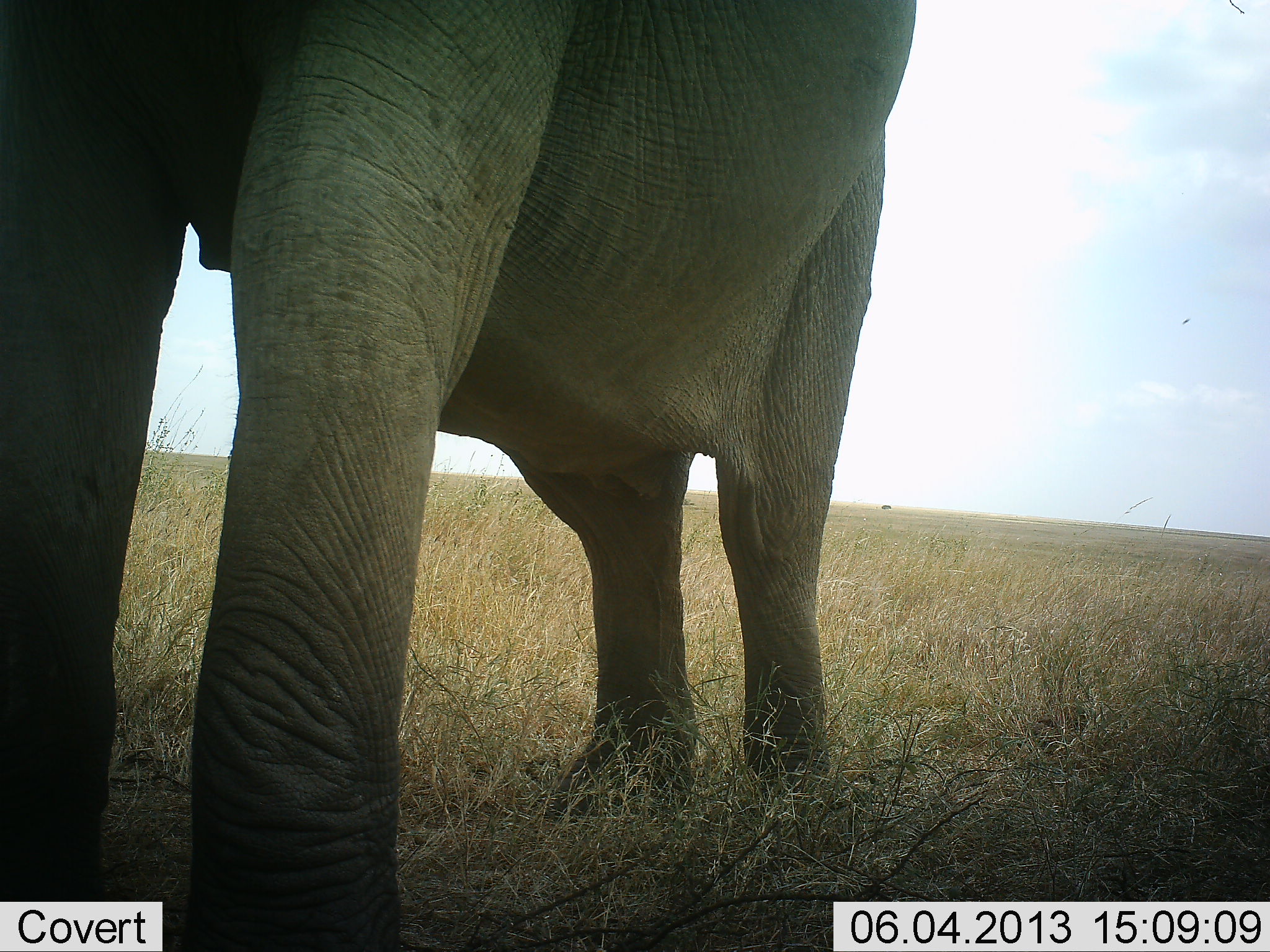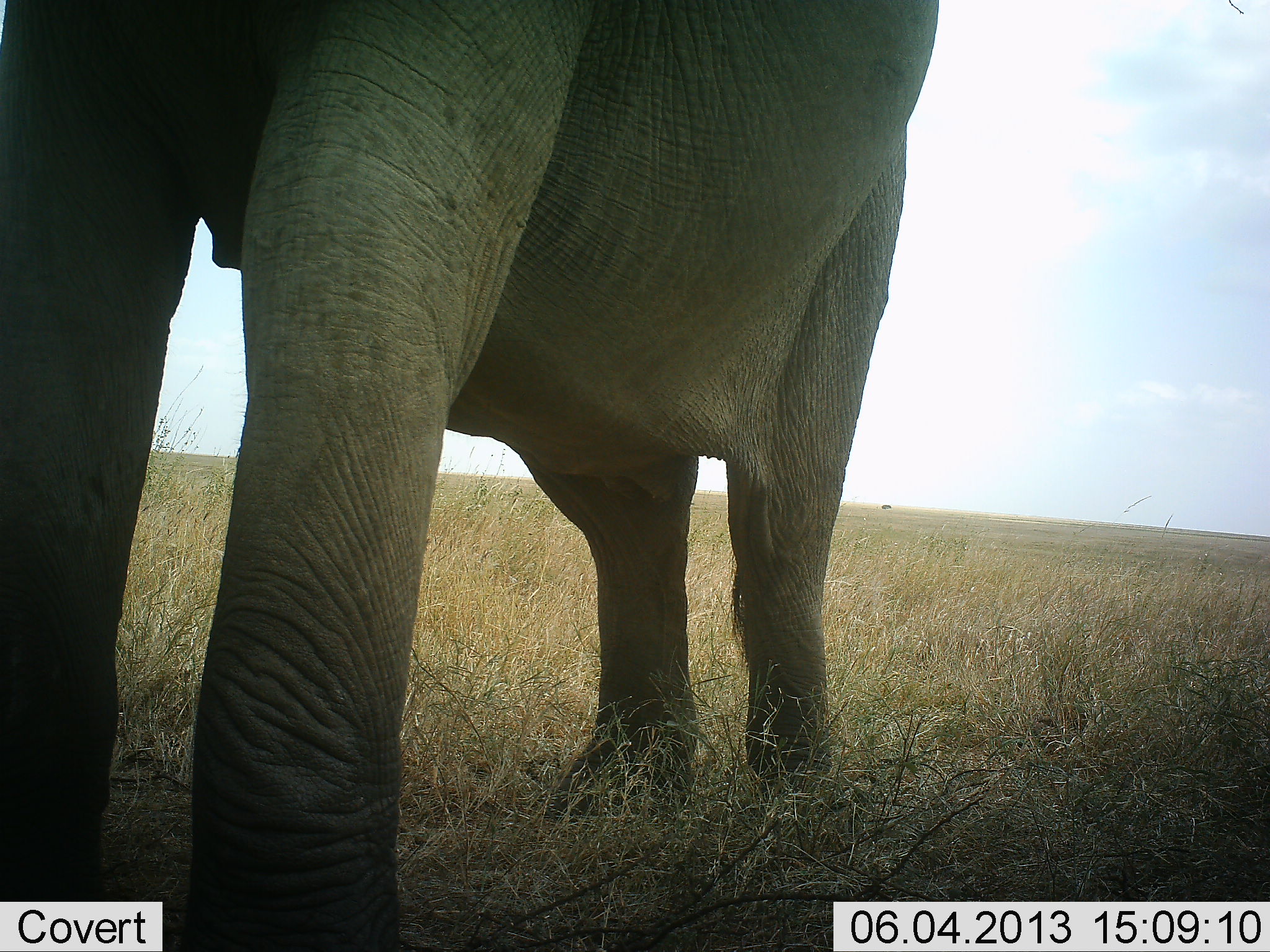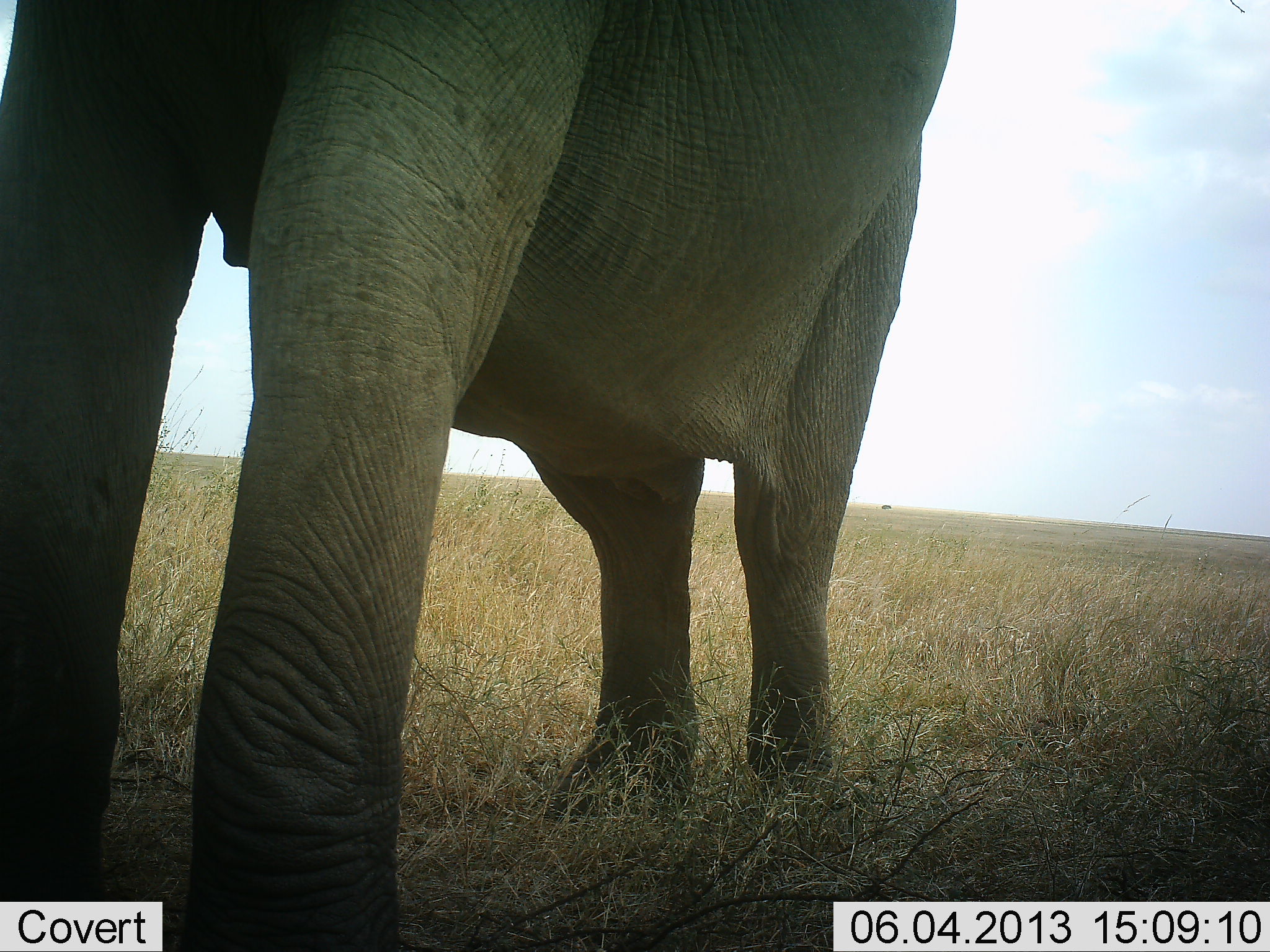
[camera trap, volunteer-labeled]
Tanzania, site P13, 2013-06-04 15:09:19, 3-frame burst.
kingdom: Animalia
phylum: Chordata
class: Mammalia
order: Proboscidea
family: Elephantidae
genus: Loxodonta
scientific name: Loxodonta africana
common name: african bush elephant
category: elephant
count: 1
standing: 94%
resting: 3%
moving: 3%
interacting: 0%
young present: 0%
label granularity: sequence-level